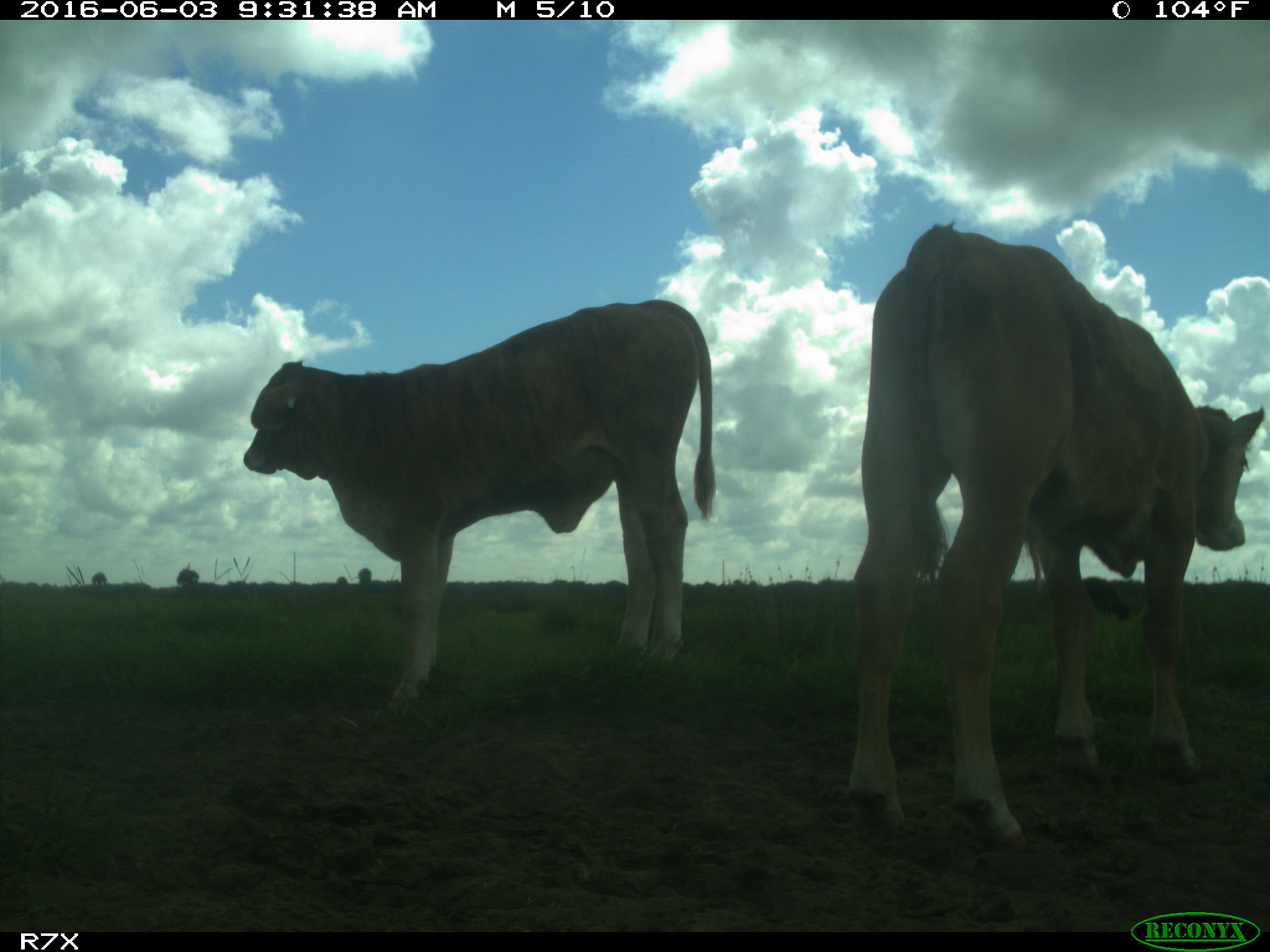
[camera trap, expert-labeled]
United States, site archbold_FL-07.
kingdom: Animalia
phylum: Chordata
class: Mammalia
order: Artiodactyla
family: Bovidae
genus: Bos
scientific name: Bos taurus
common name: domestic cow